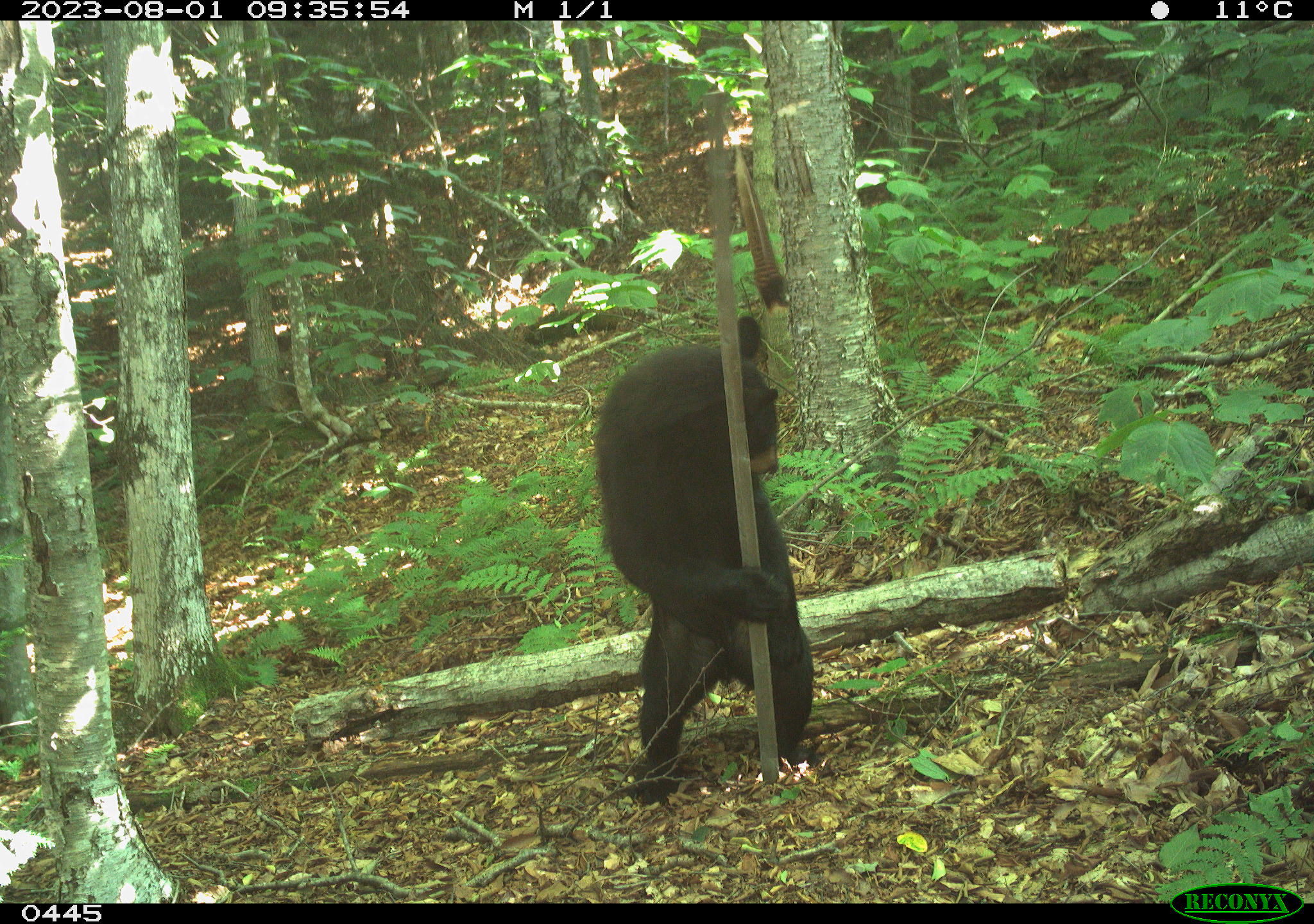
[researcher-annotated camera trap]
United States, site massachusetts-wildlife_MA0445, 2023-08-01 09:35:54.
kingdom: Animalia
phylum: Chordata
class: Mammalia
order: Carnivora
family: Ursidae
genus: Ursus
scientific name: Ursus americanus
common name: black bear